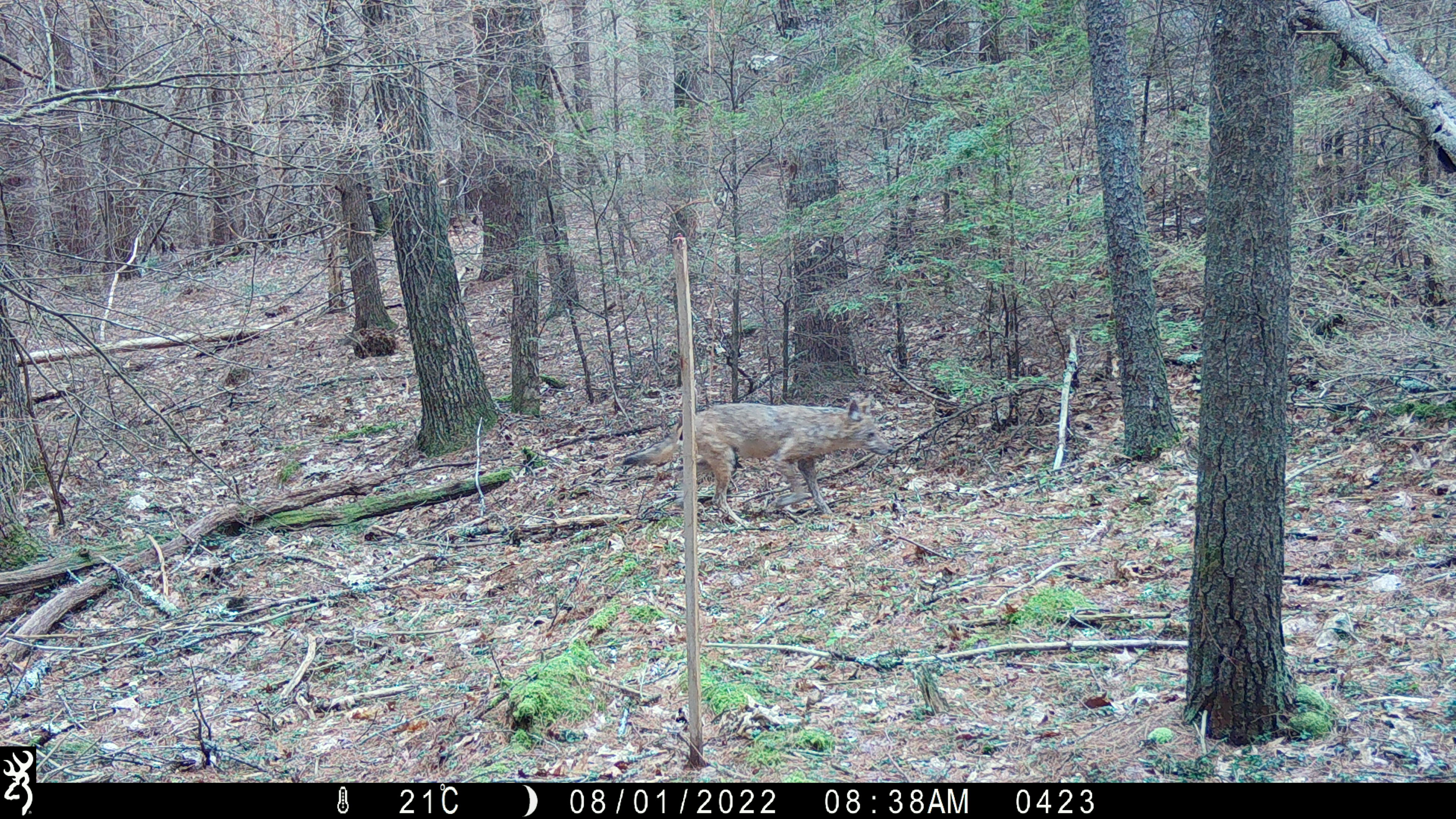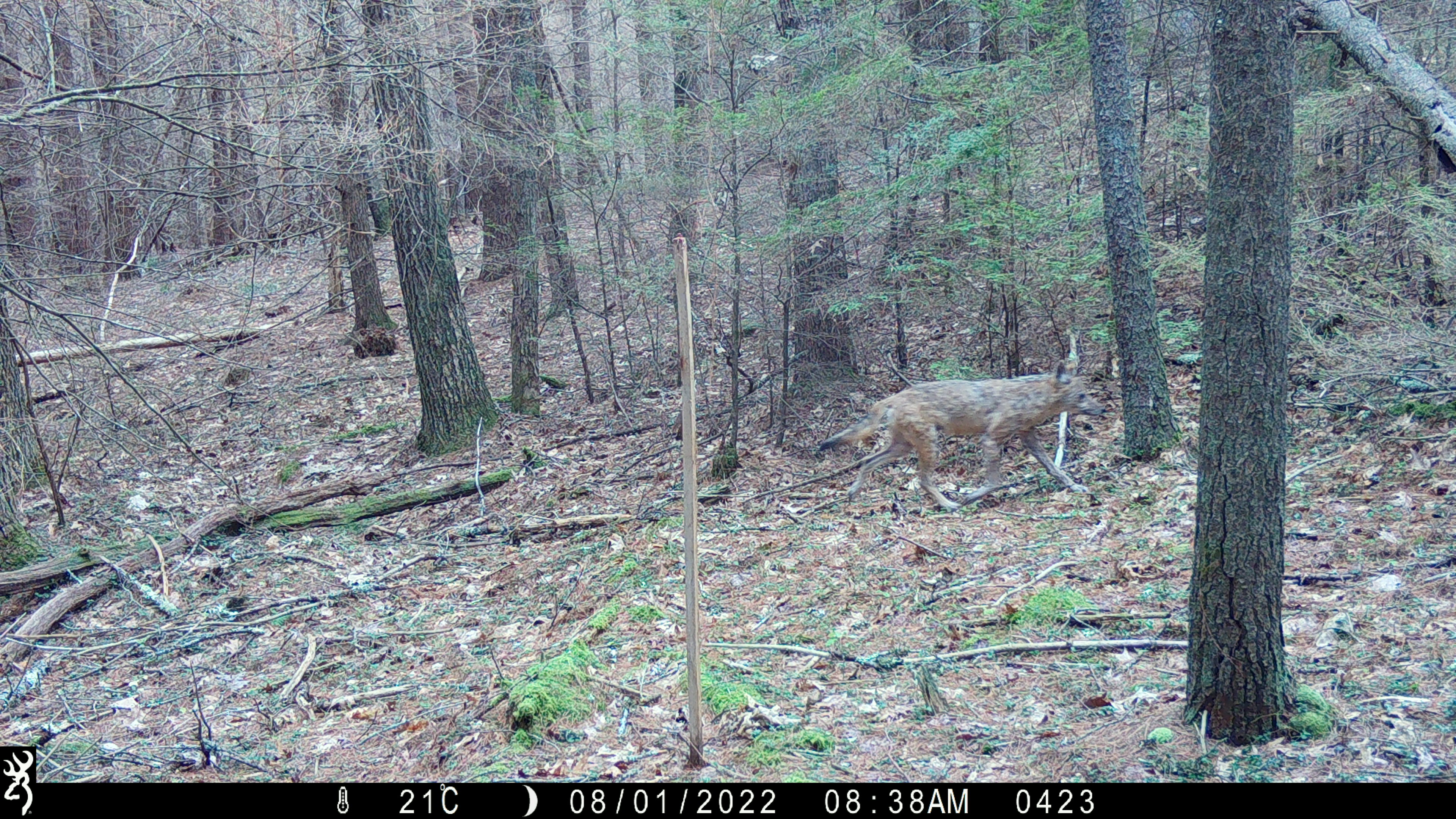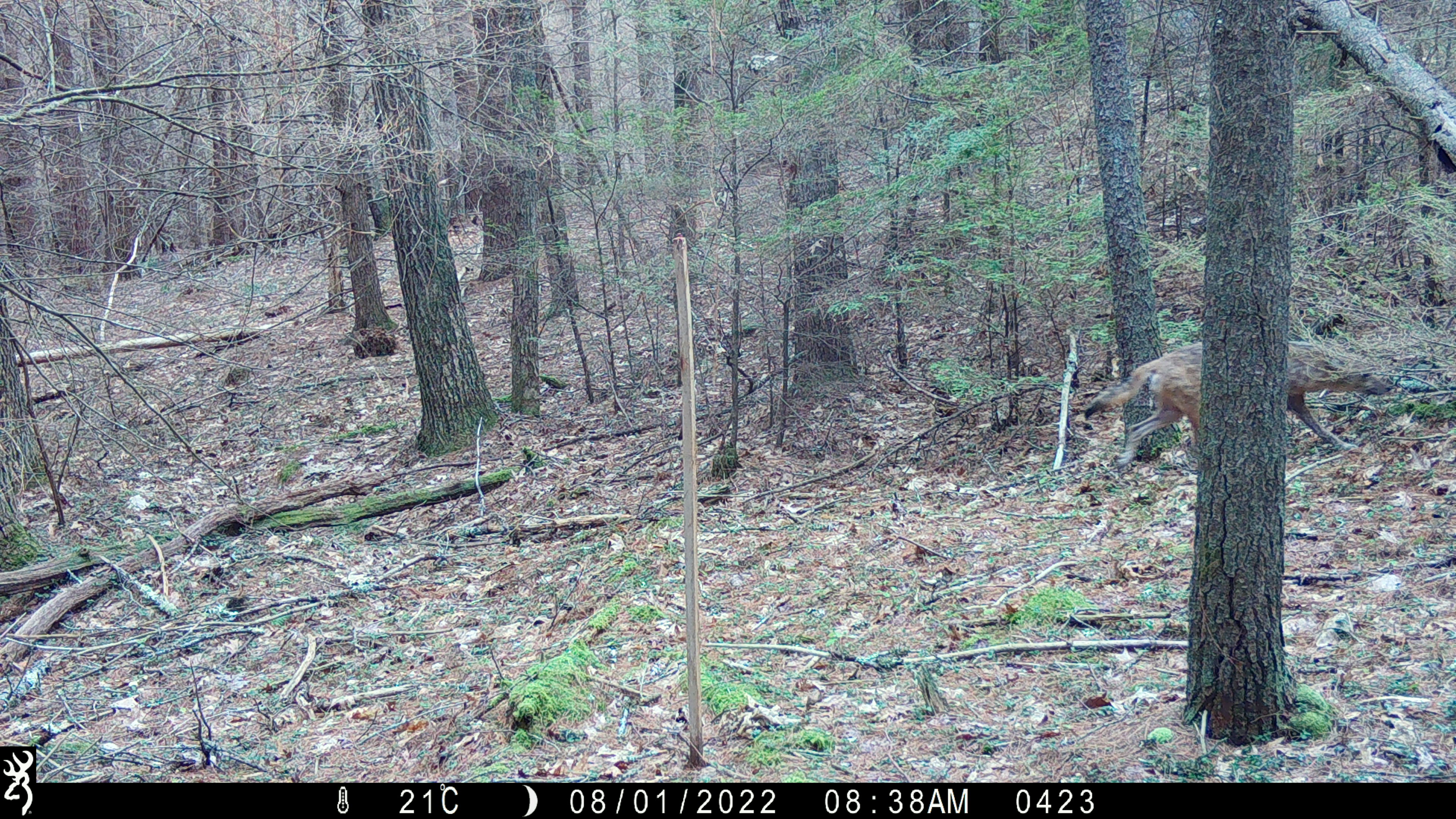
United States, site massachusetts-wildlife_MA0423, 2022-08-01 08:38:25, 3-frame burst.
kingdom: Animalia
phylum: Chordata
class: Mammalia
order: Carnivora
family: Canidae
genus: Canis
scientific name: Canis latrans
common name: coyote